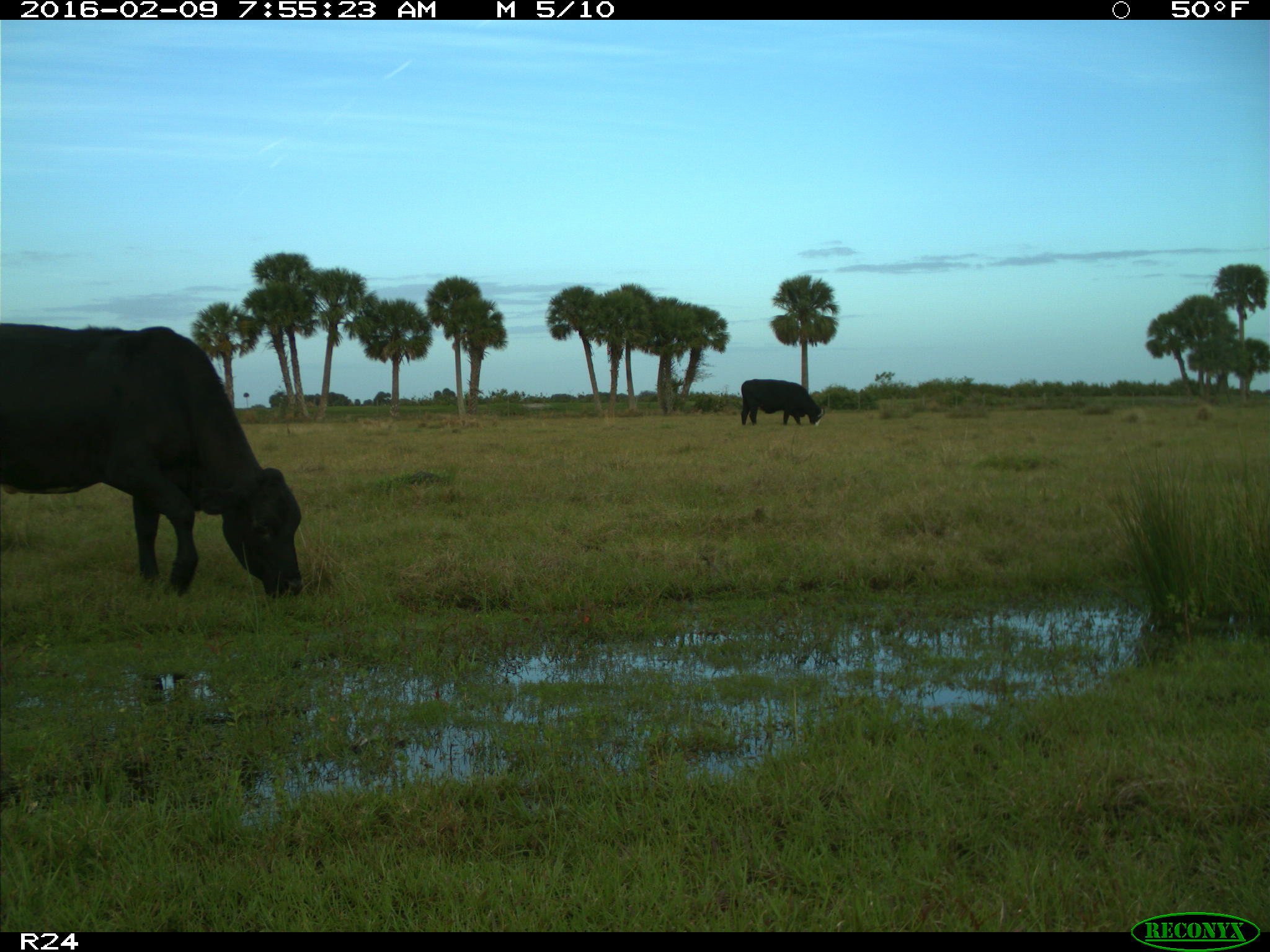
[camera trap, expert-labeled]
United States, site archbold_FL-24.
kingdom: Animalia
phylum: Chordata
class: Mammalia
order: Artiodactyla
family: Bovidae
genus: Bos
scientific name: Bos taurus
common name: domestic cow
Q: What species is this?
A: Bos taurus (domestic cow).